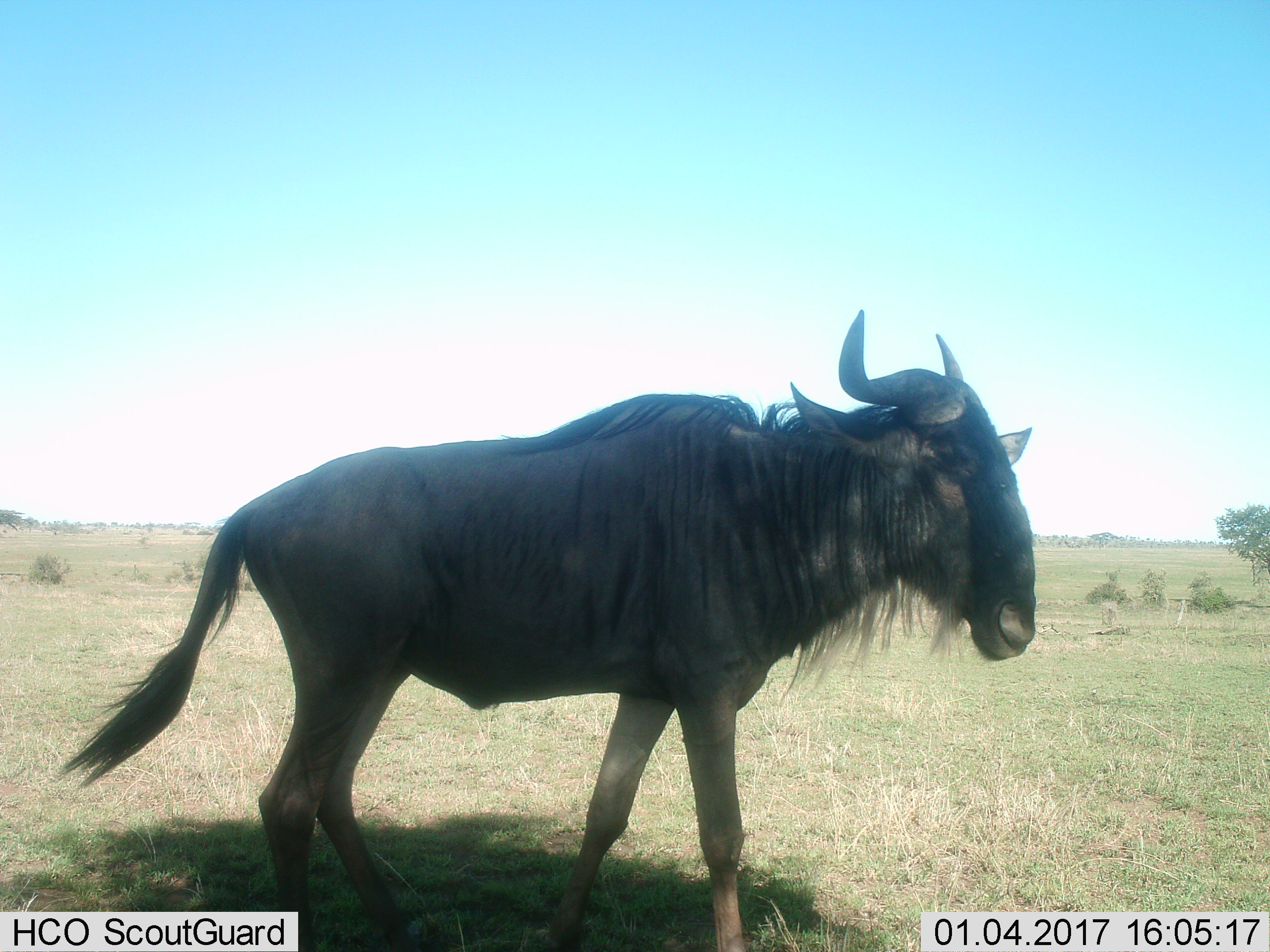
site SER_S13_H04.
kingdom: Animalia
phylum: Chordata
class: Mammalia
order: Artiodactyla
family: Bovidae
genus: Connochaetes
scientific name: Connochaetes taurinus taurinus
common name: blue wildebeest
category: wildebeestblue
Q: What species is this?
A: Wildebeestblue (blue wildebeest) (Connochaetes taurinus taurinus).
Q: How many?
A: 1.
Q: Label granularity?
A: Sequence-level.